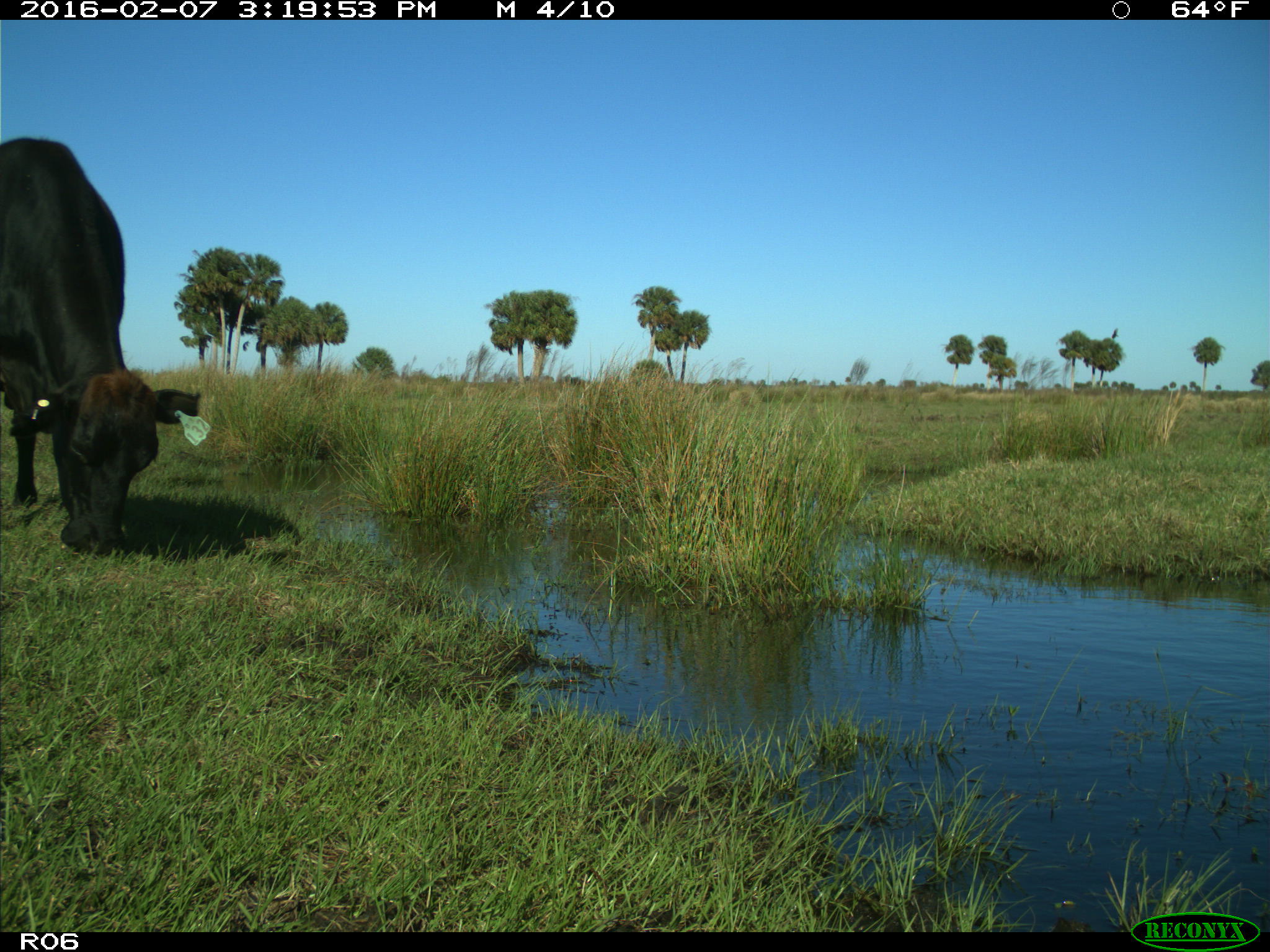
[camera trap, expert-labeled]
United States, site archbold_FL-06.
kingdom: Animalia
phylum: Chordata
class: Mammalia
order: Artiodactyla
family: Bovidae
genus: Bos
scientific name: Bos taurus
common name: domestic cow